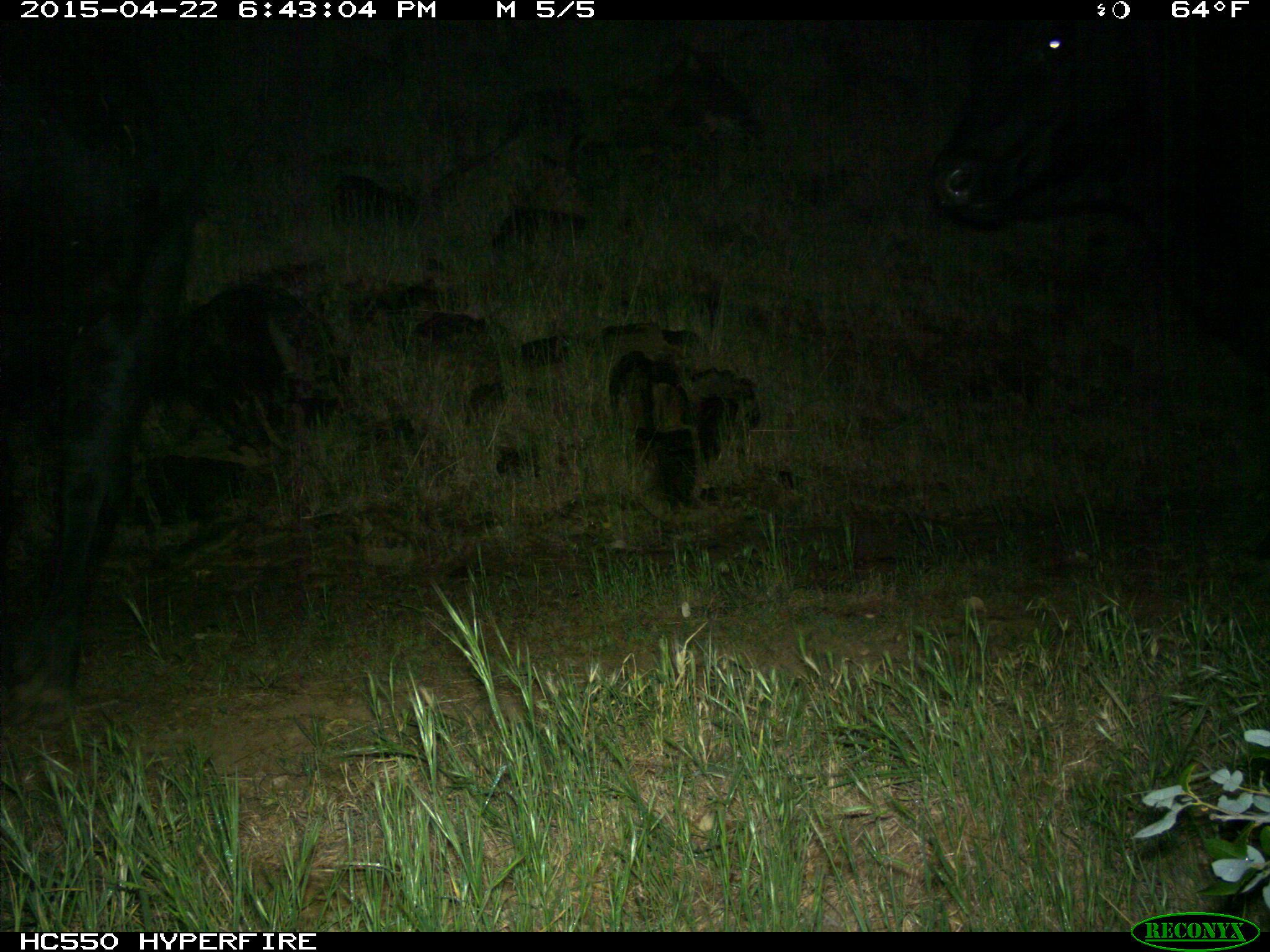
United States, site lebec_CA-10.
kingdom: Animalia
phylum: Chordata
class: Mammalia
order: Artiodactyla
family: Bovidae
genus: Bos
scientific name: Bos taurus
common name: domestic cow